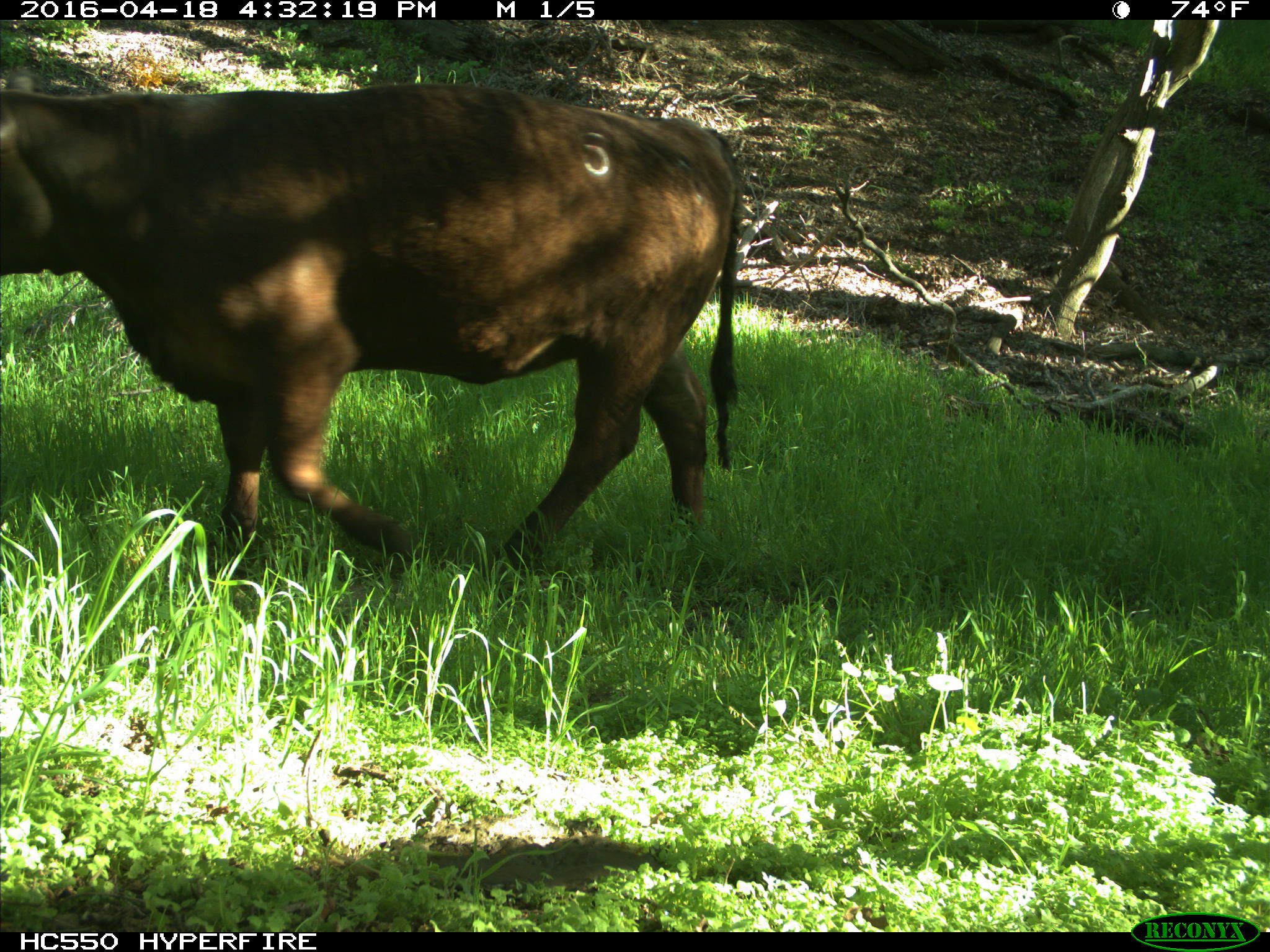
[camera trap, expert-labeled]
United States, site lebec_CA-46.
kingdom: Animalia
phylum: Chordata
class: Mammalia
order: Artiodactyla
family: Bovidae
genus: Bos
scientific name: Bos taurus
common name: domestic cow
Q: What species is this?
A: Bos taurus (domestic cow).